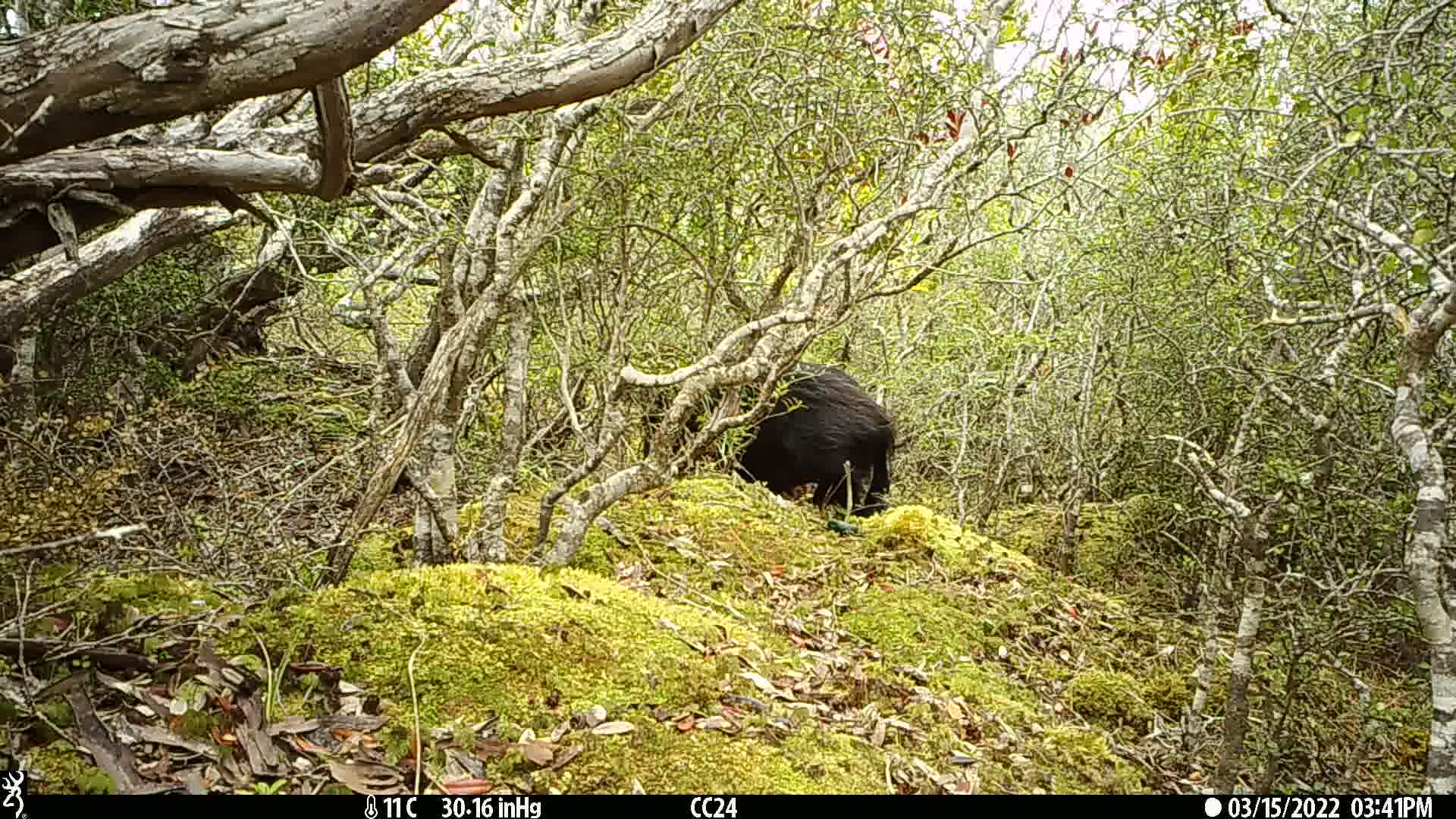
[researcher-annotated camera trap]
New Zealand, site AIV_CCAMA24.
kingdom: Animalia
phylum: Chordata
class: Mammalia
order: Artiodactyla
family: Suidae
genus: Sus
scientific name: Sus scrofa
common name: pig